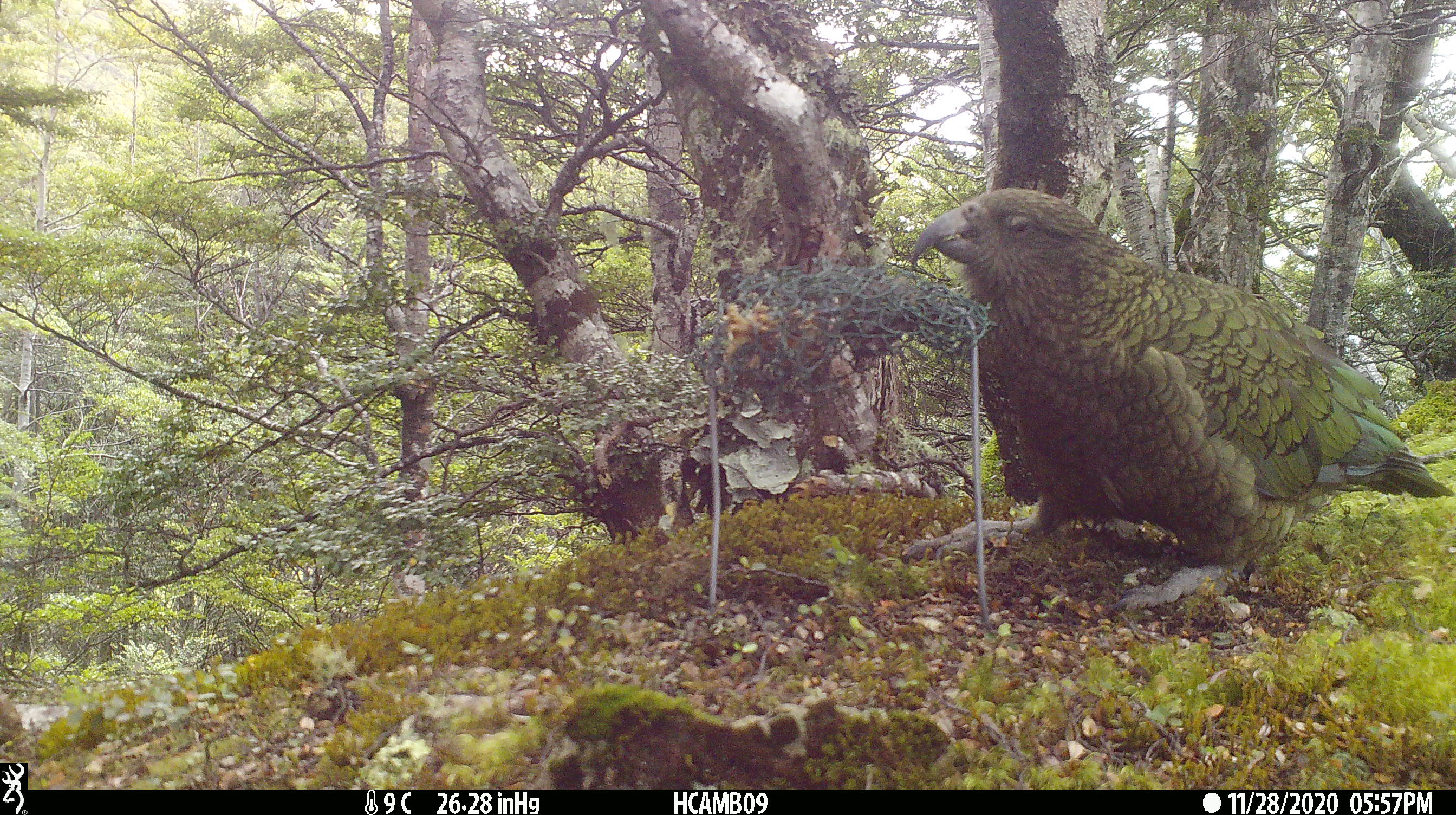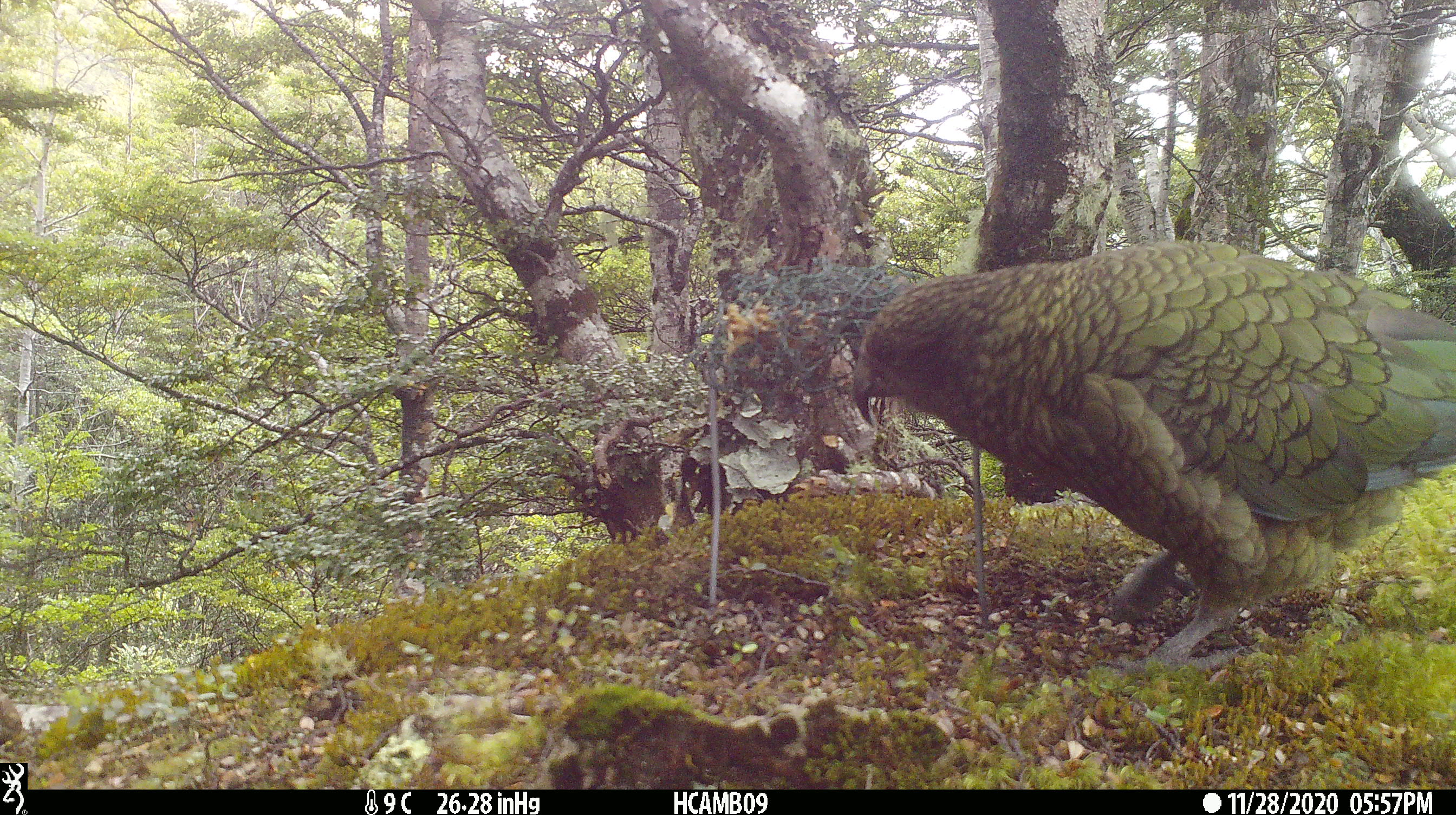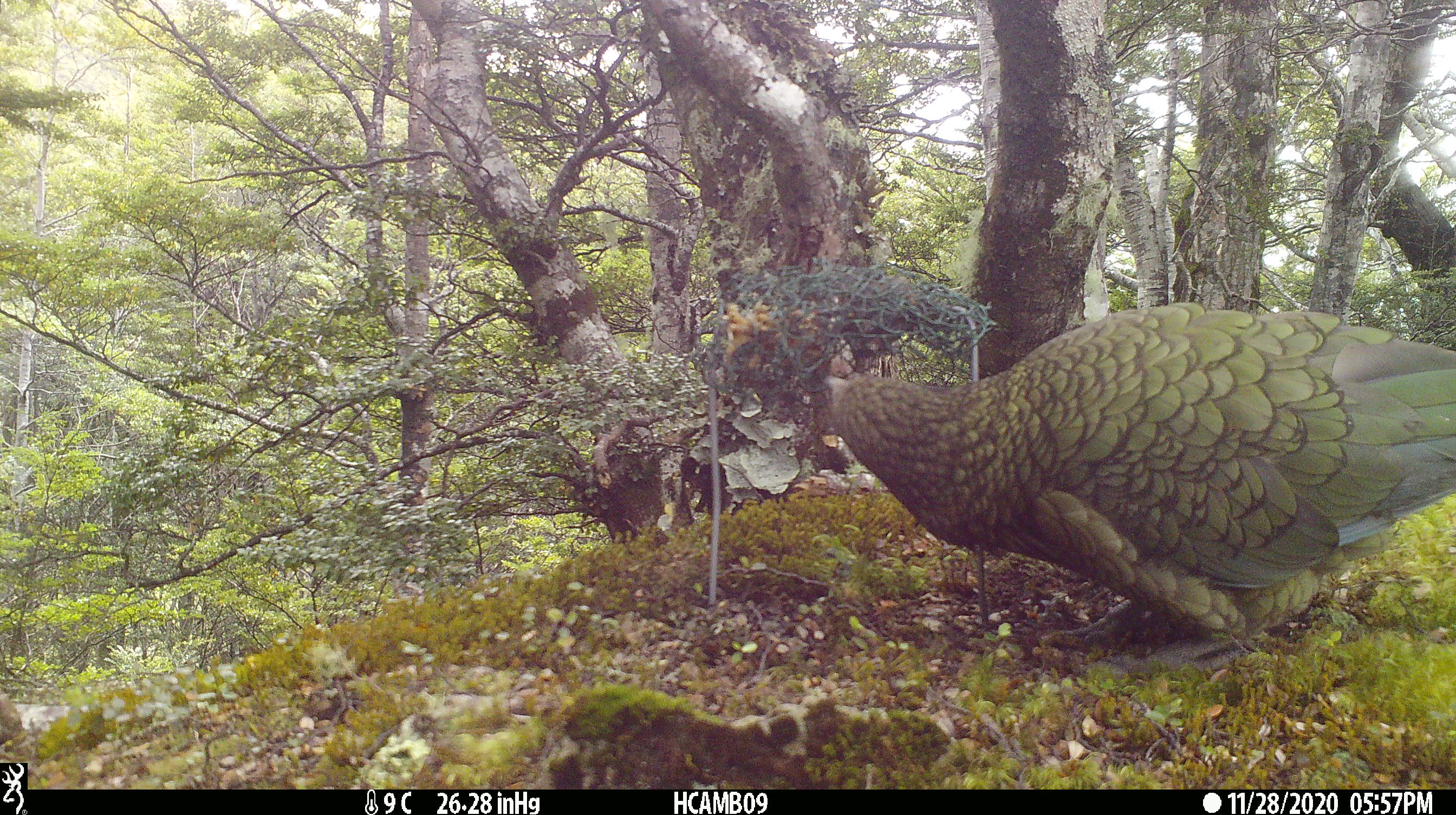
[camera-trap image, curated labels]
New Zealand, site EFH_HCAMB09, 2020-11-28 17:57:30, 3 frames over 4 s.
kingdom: Animalia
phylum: Chordata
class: Aves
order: Psittaciformes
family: Strigopidae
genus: Nestor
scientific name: Nestor notabilis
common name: kea